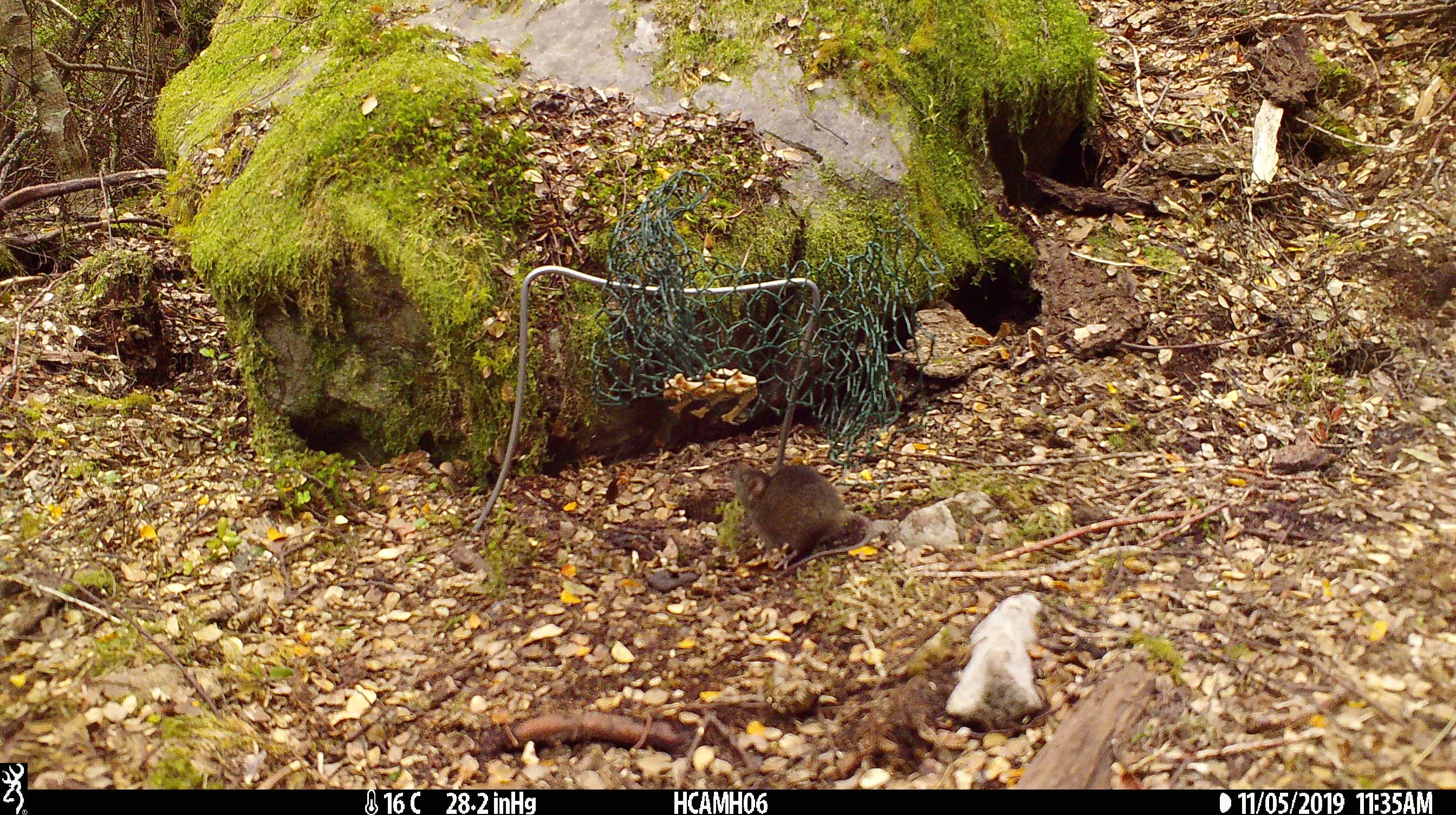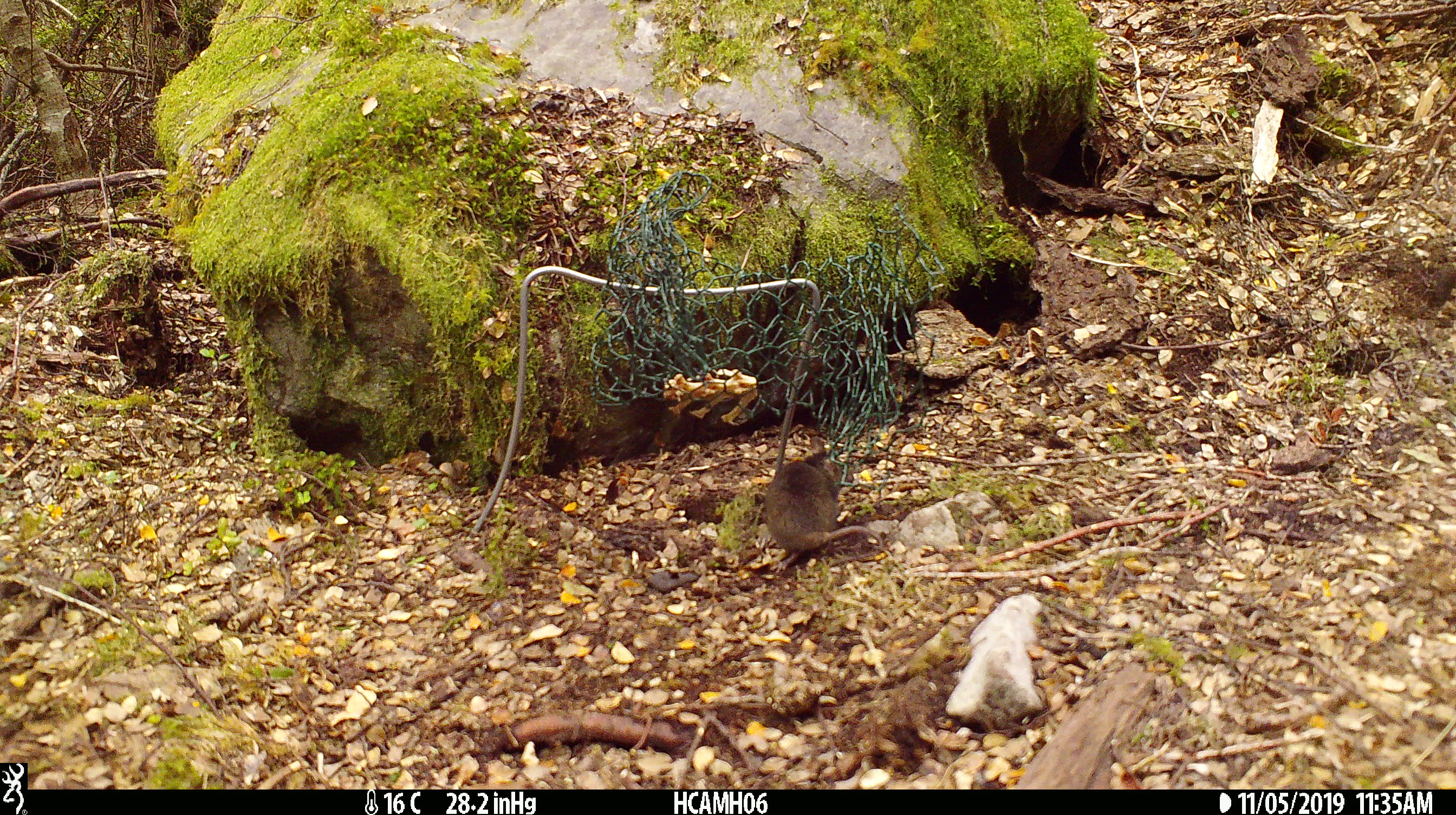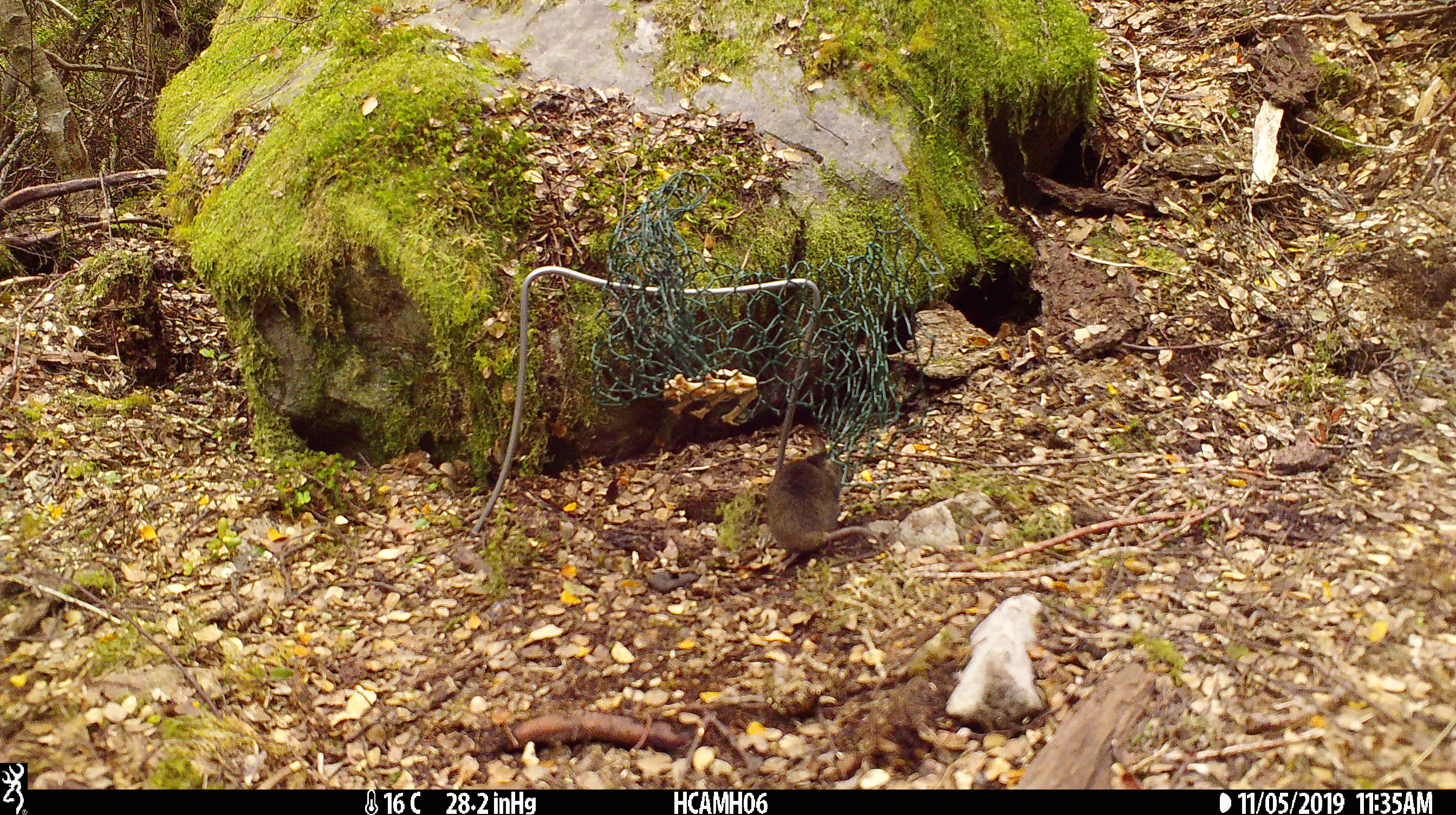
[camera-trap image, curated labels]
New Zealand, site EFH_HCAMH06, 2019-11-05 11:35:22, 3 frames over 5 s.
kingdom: Animalia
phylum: Chordata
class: Mammalia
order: Rodentia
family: Muridae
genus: Mus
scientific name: Mus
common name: mouse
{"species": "mouse (Mus)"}